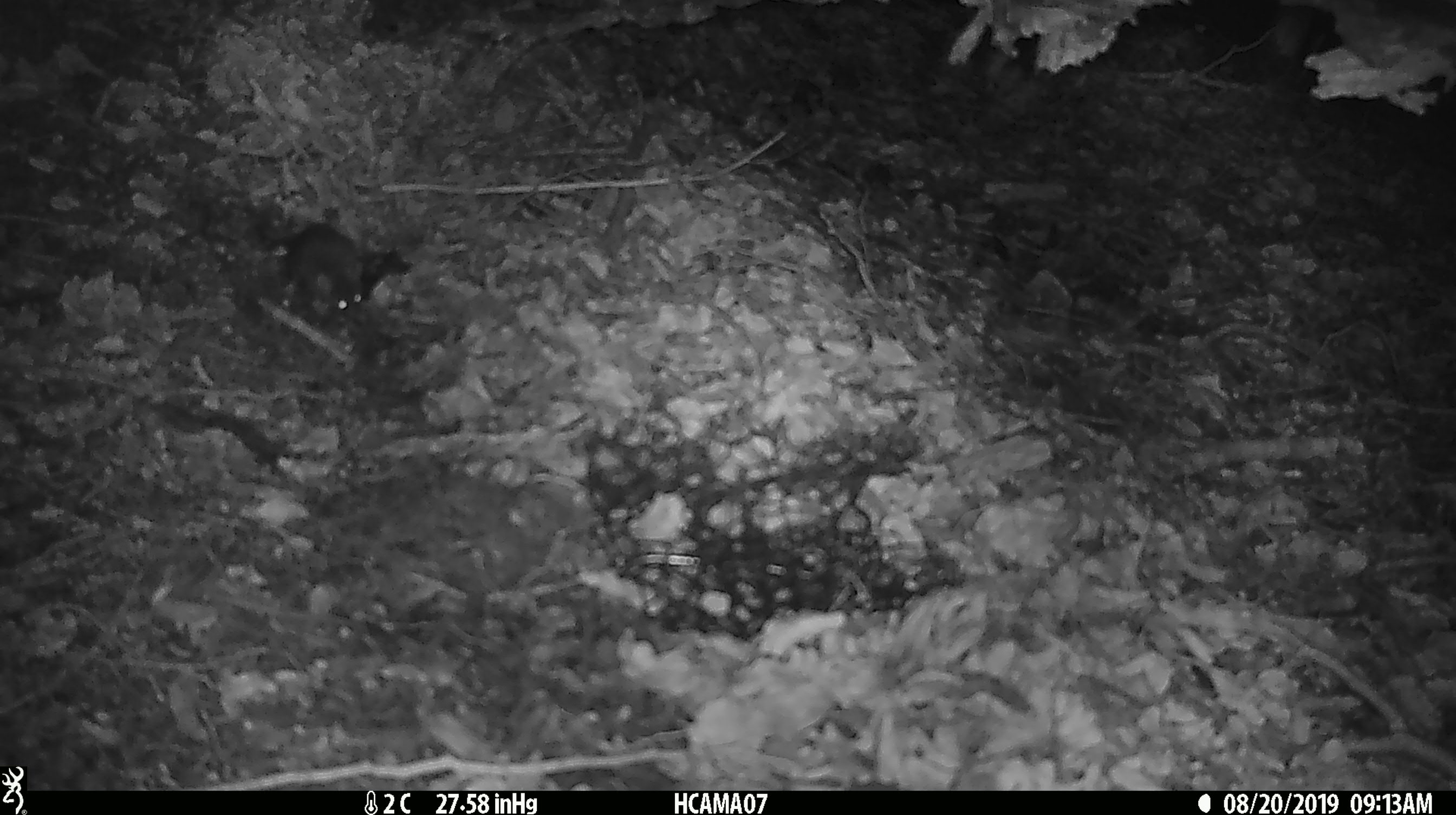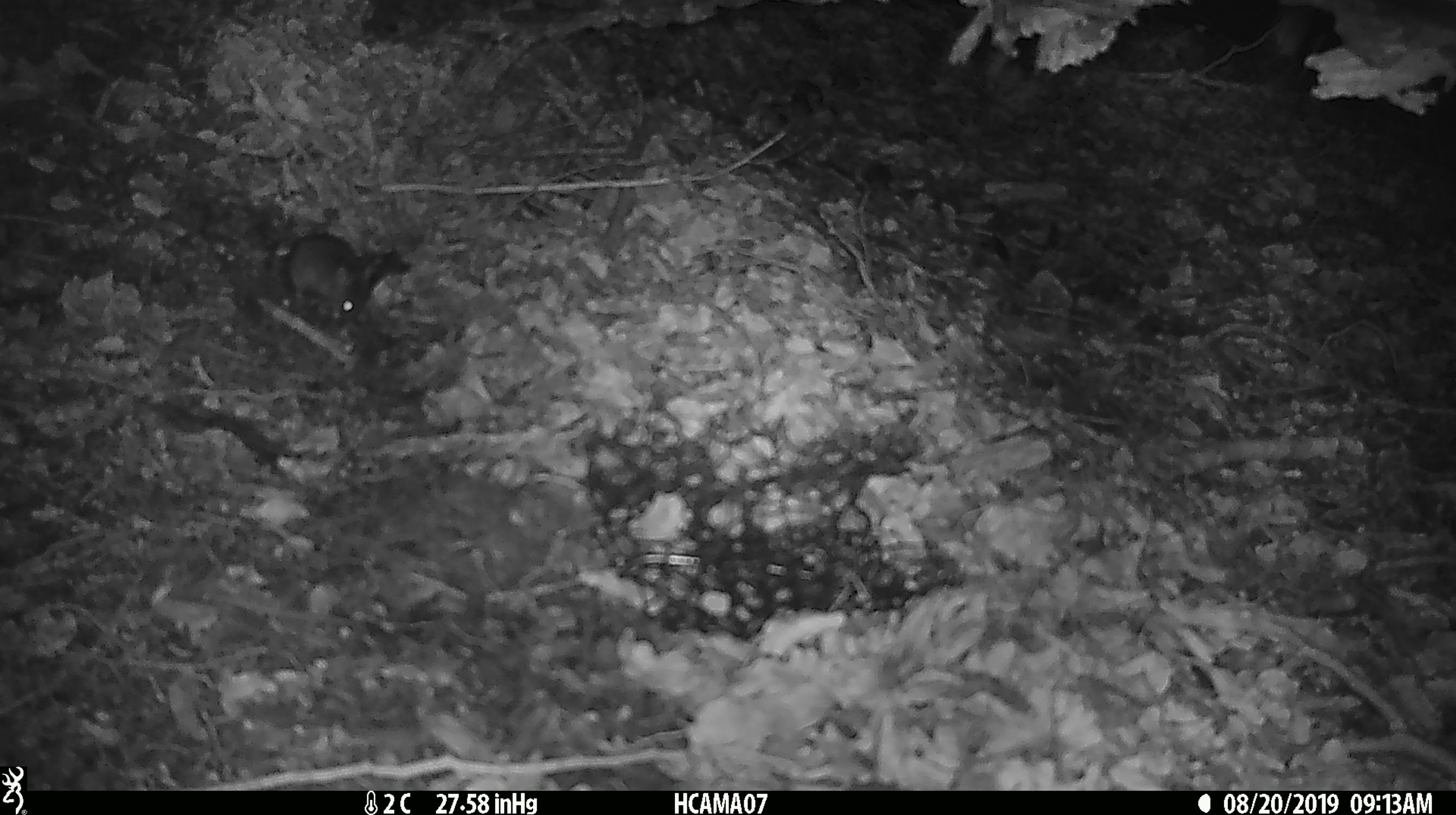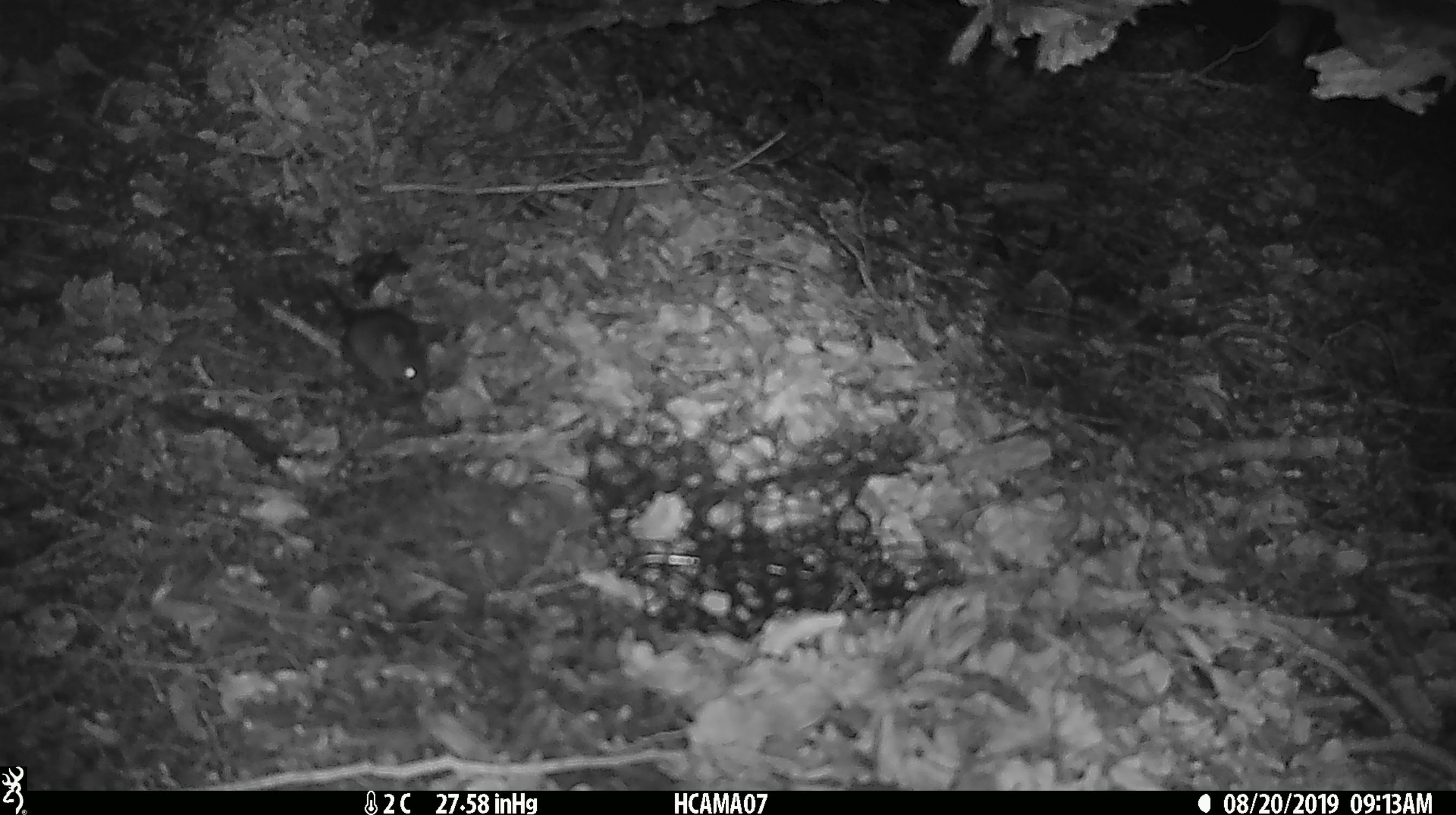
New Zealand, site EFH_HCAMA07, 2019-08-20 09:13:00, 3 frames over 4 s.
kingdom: Animalia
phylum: Chordata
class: Mammalia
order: Rodentia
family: Muridae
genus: Mus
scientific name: Mus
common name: mouse